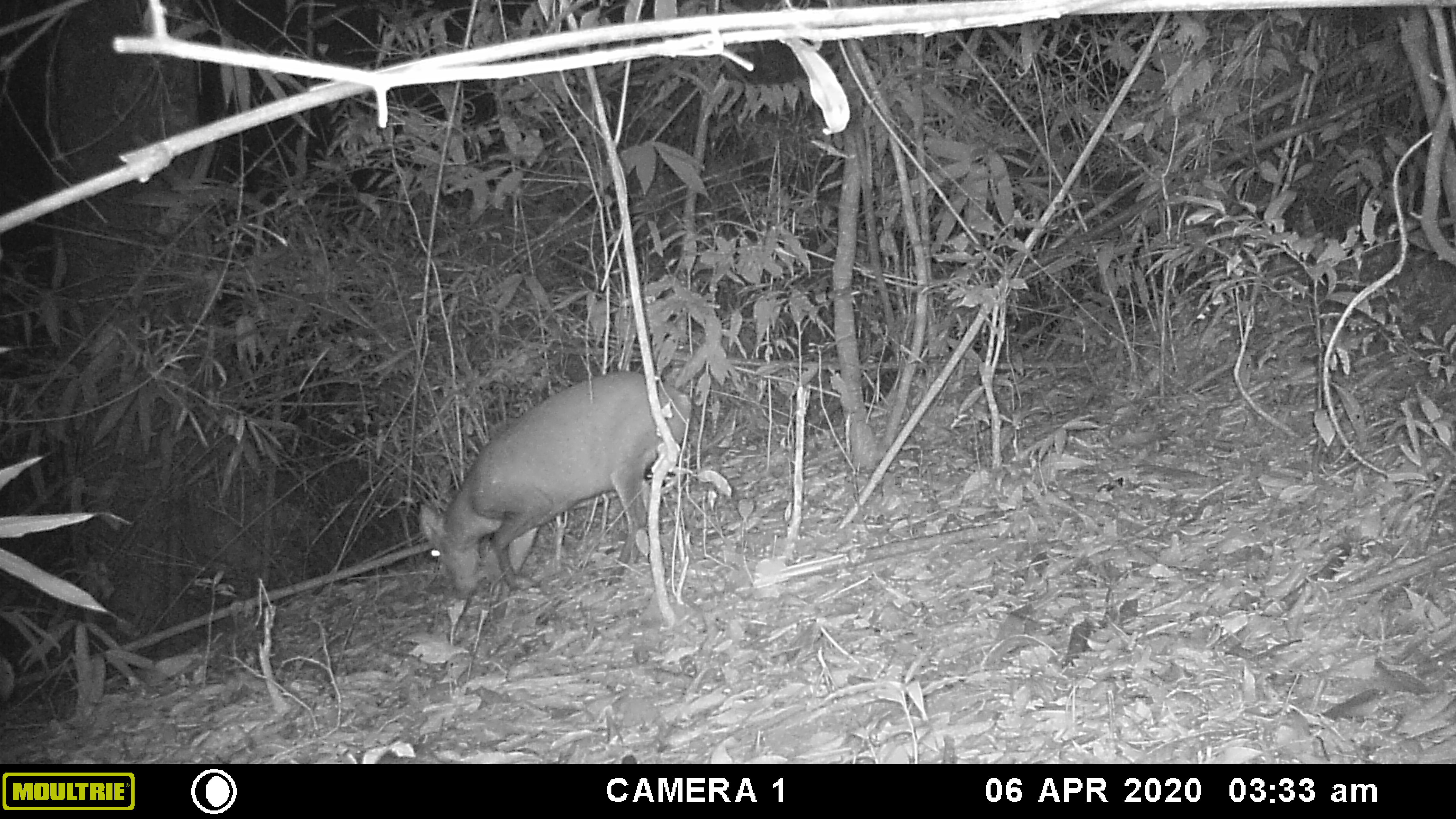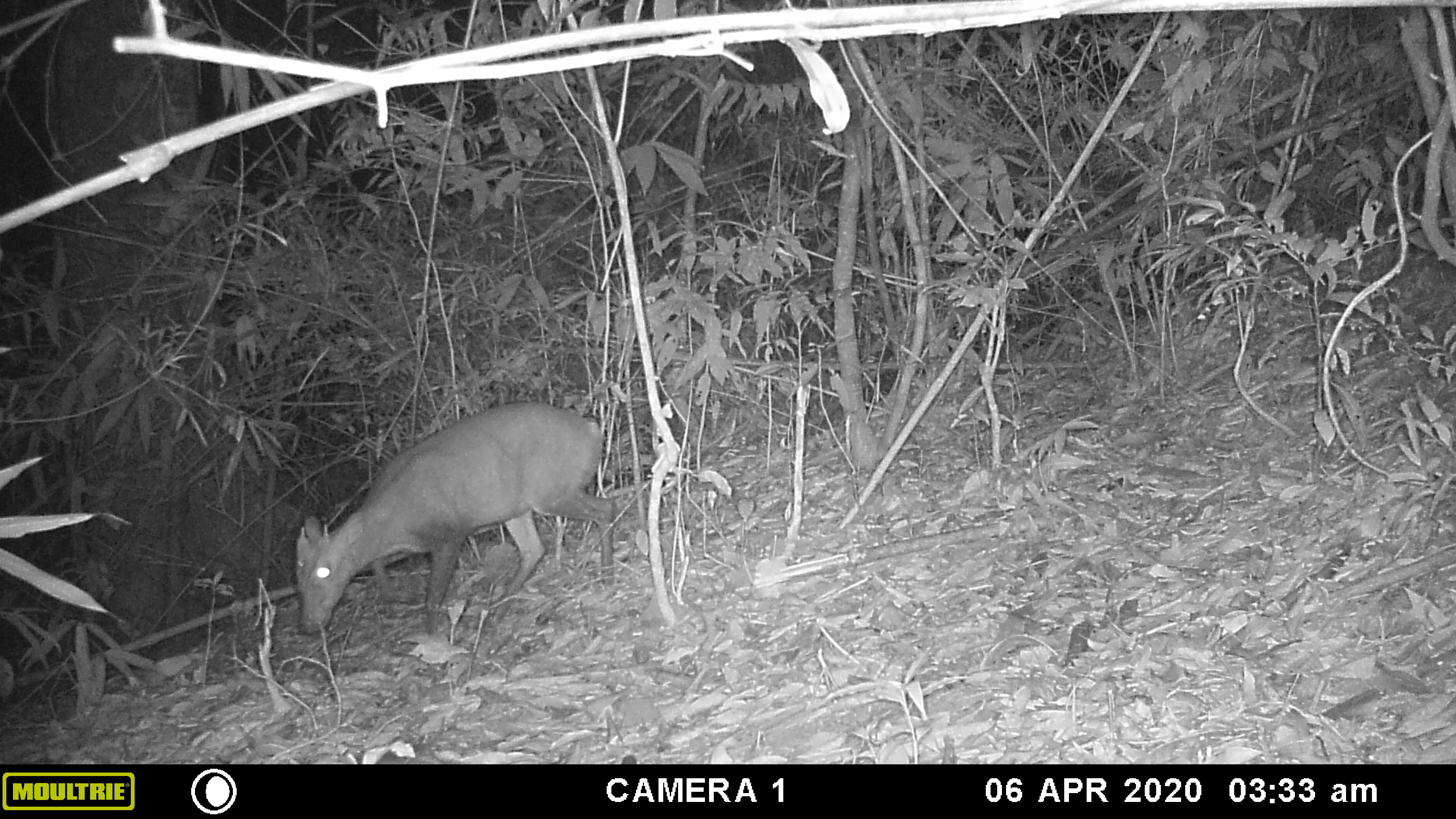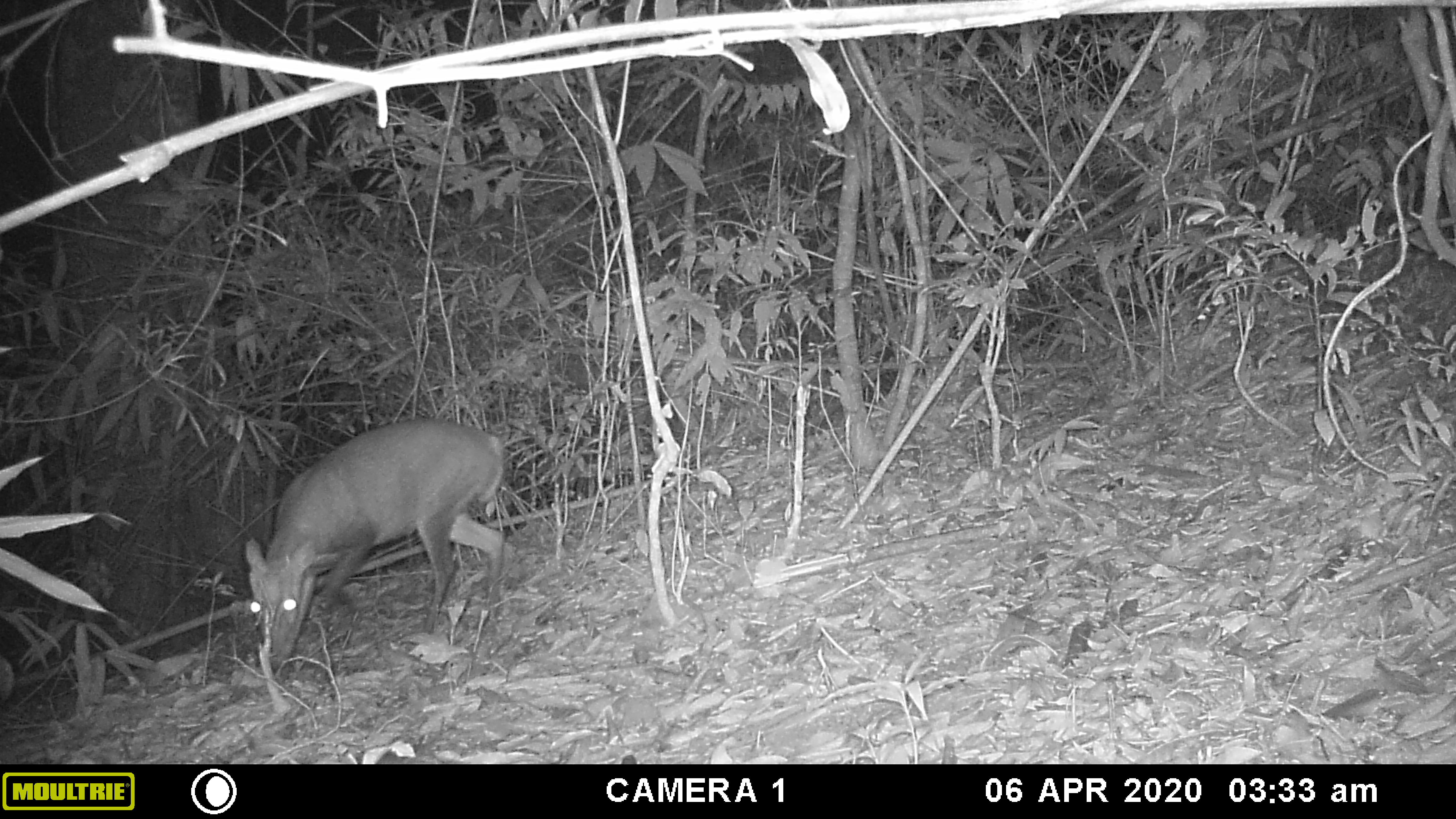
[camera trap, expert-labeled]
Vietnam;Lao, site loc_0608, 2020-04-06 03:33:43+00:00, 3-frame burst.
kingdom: Animalia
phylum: Chordata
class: Mammalia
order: Artiodactyla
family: Cervidae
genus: Muntiacus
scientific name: Muntiacus rooseveltorum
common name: roosevelt's muntjac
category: roosevelts muntjac group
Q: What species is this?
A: Roosevelts muntjac group (roosevelt's muntjac) (Muntiacus rooseveltorum).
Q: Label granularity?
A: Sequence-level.